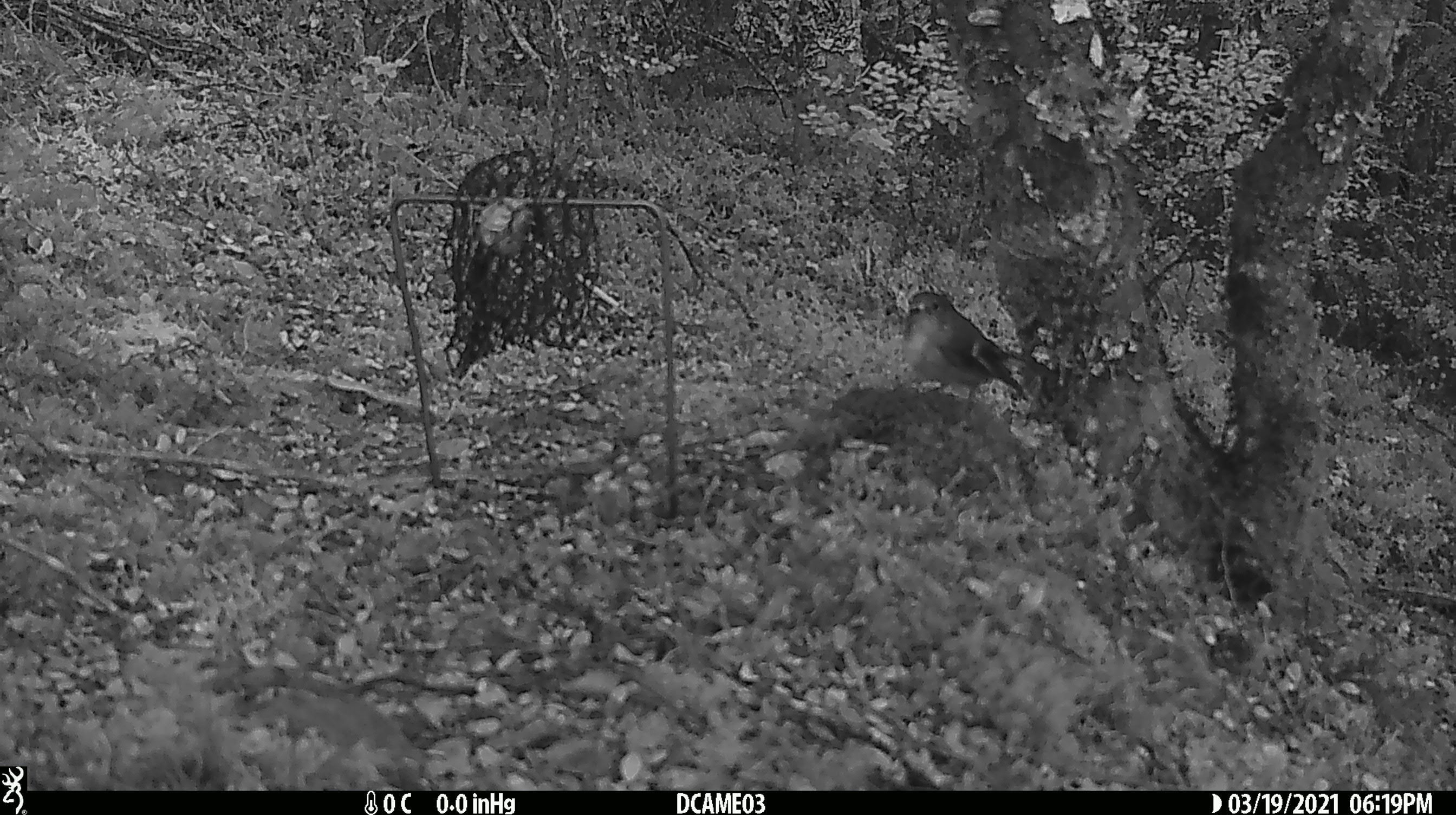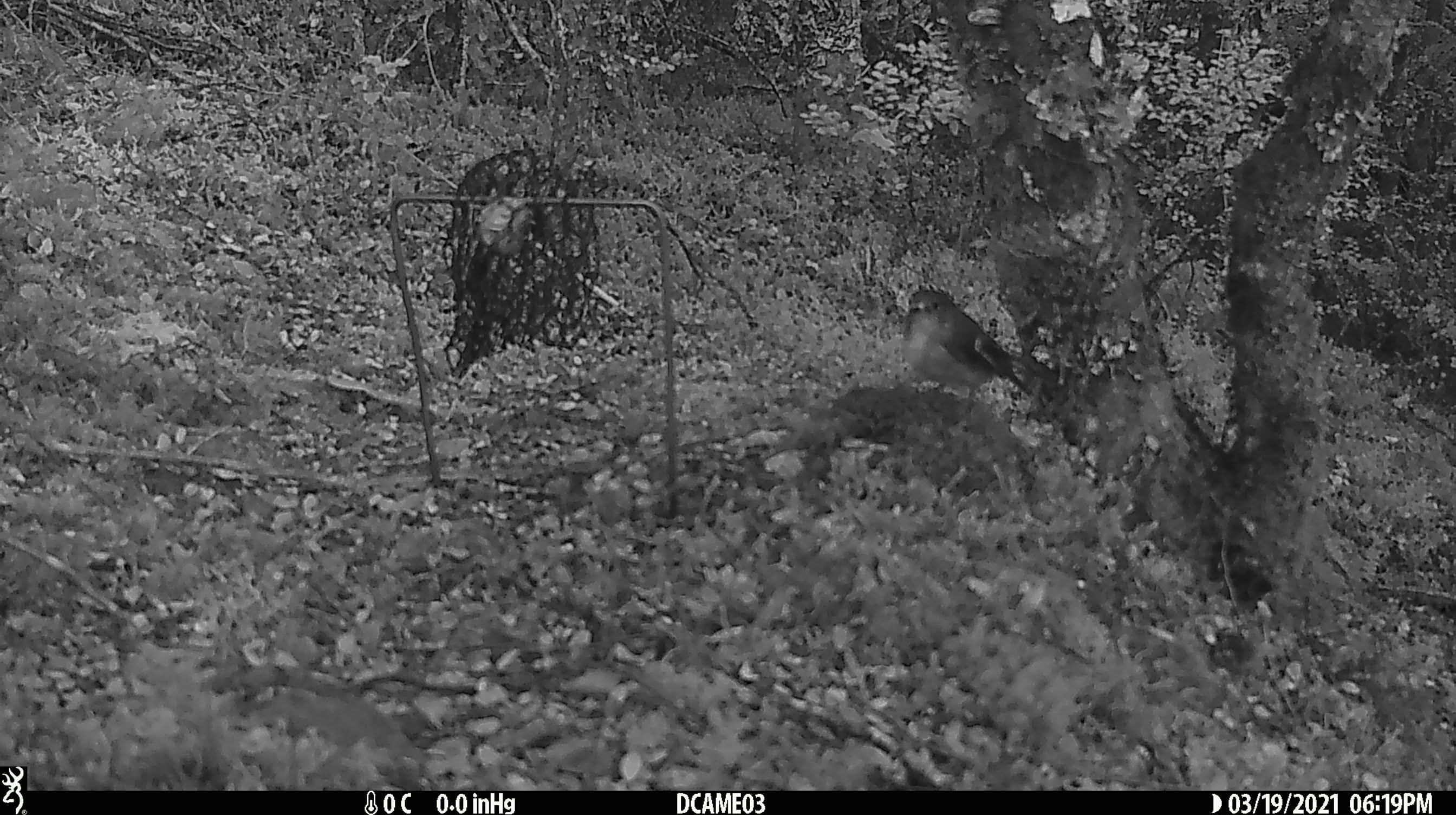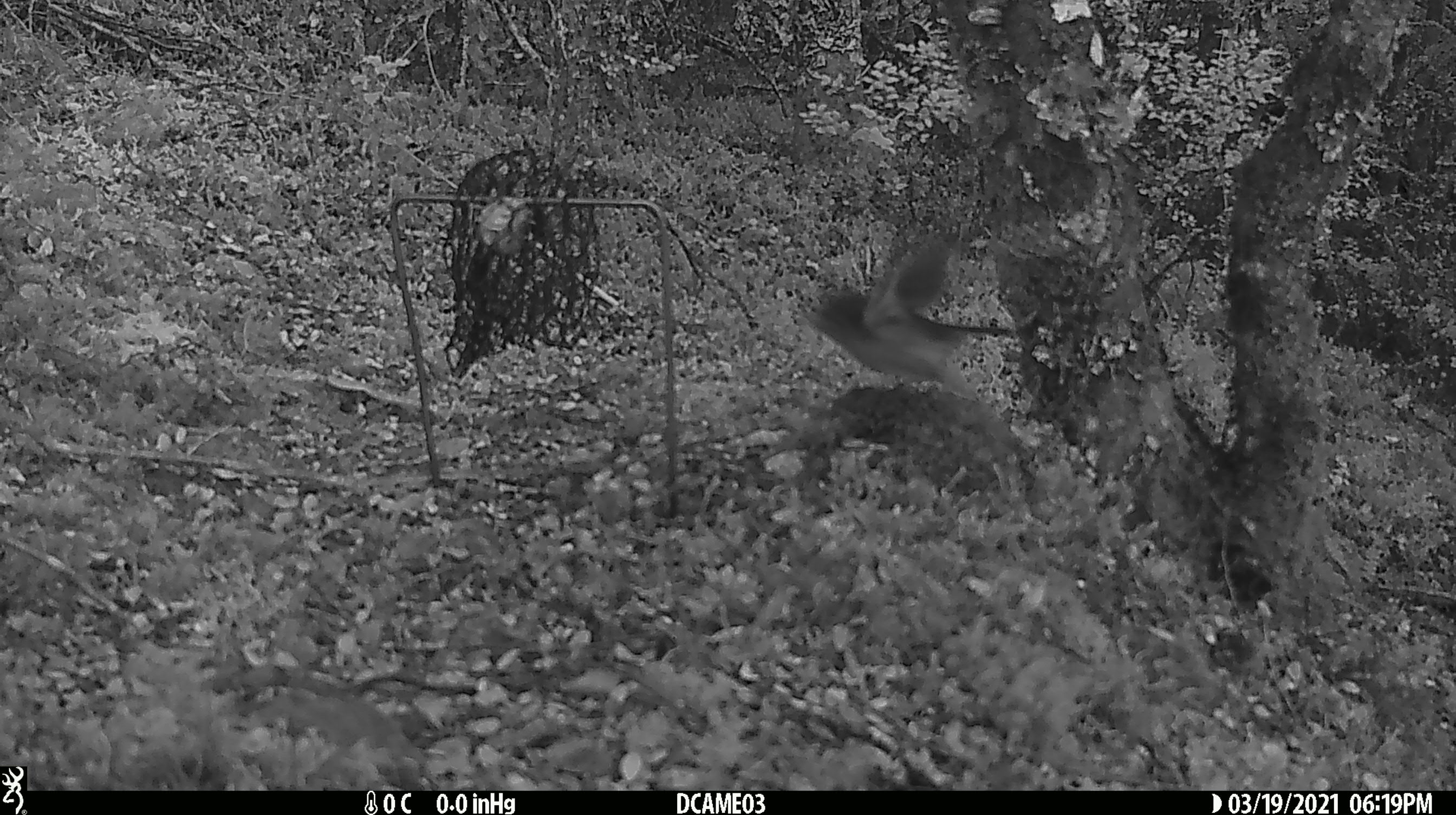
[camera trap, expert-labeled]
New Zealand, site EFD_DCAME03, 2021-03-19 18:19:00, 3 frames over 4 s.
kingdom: Animalia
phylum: Chordata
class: Aves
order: Passeriformes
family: Petroicidae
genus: Petroica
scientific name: Petroica macrocephala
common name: tomtit